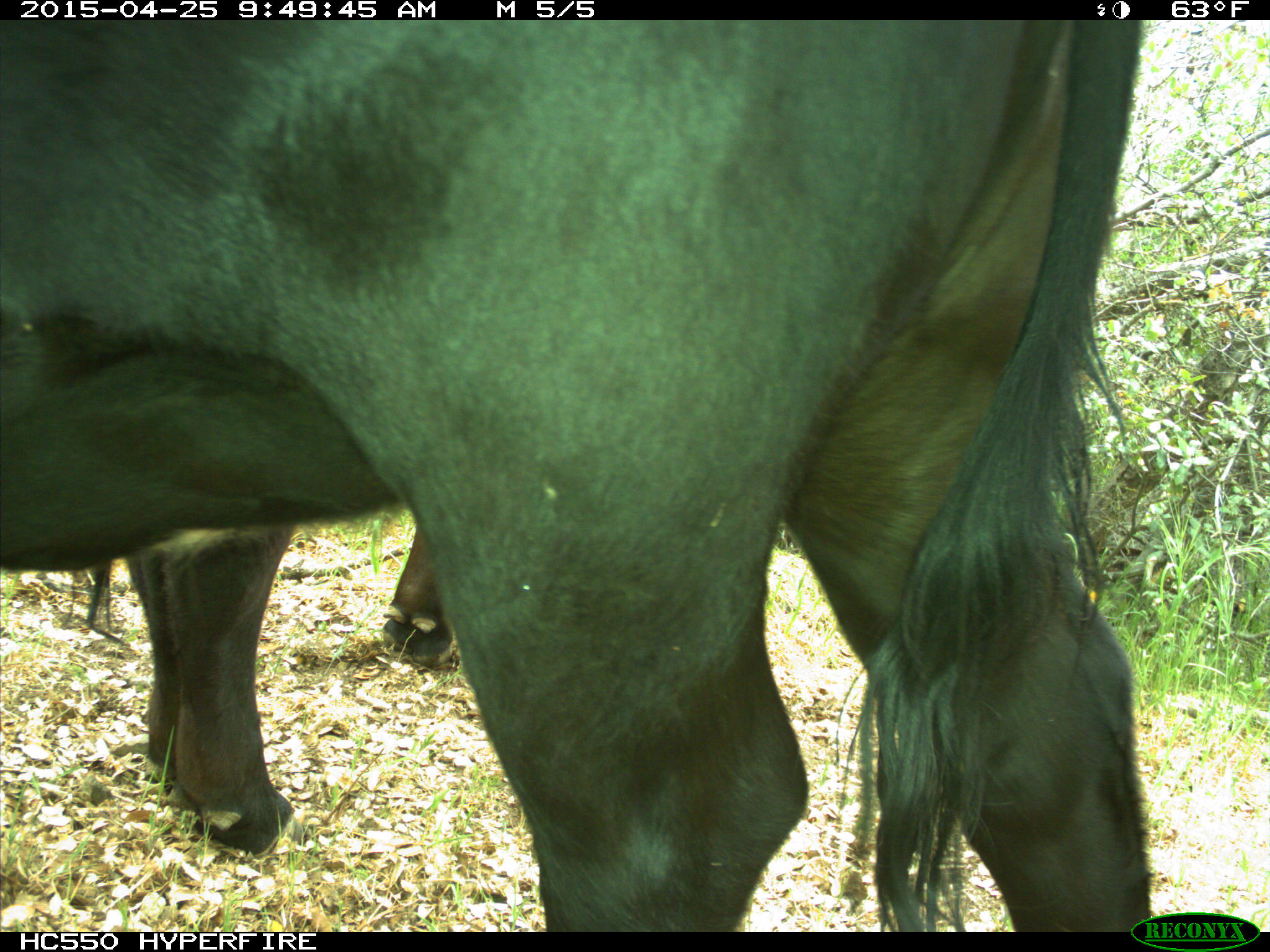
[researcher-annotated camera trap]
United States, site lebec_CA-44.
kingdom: Animalia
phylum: Chordata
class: Mammalia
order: Artiodactyla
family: Suidae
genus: Sus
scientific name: Sus scrofa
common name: wild boar